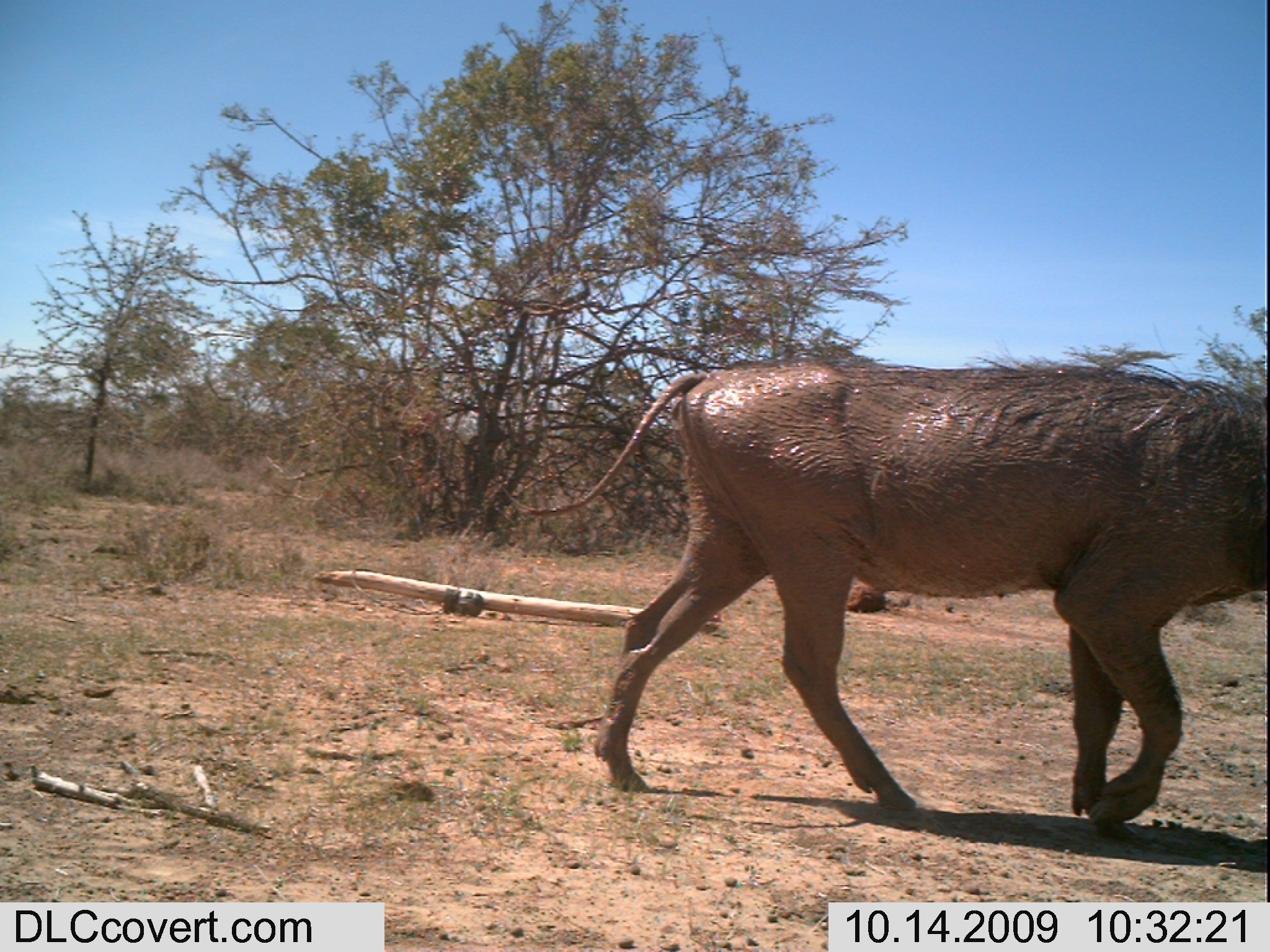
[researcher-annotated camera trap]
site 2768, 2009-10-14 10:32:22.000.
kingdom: Animalia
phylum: Chordata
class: Mammalia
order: Artiodactyla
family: Suidae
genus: Phacochoerus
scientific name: Phacochoerus africanus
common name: common warthog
Phacochoerus africanus (common warthog), count 1.